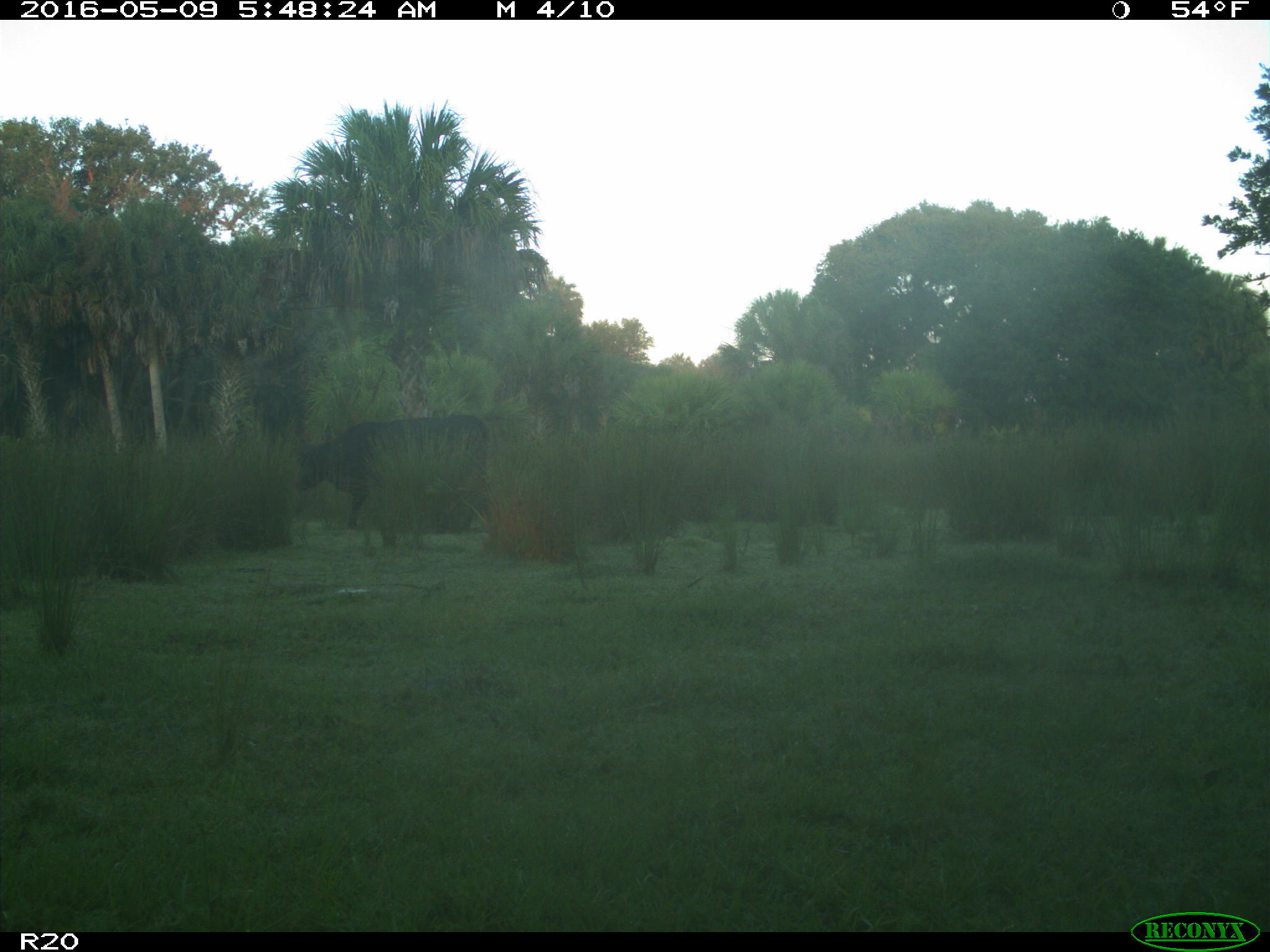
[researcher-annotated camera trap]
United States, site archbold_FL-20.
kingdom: Animalia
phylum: Chordata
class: Mammalia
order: Artiodactyla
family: Bovidae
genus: Bos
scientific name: Bos taurus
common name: domestic cow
Bos taurus (domestic cow).